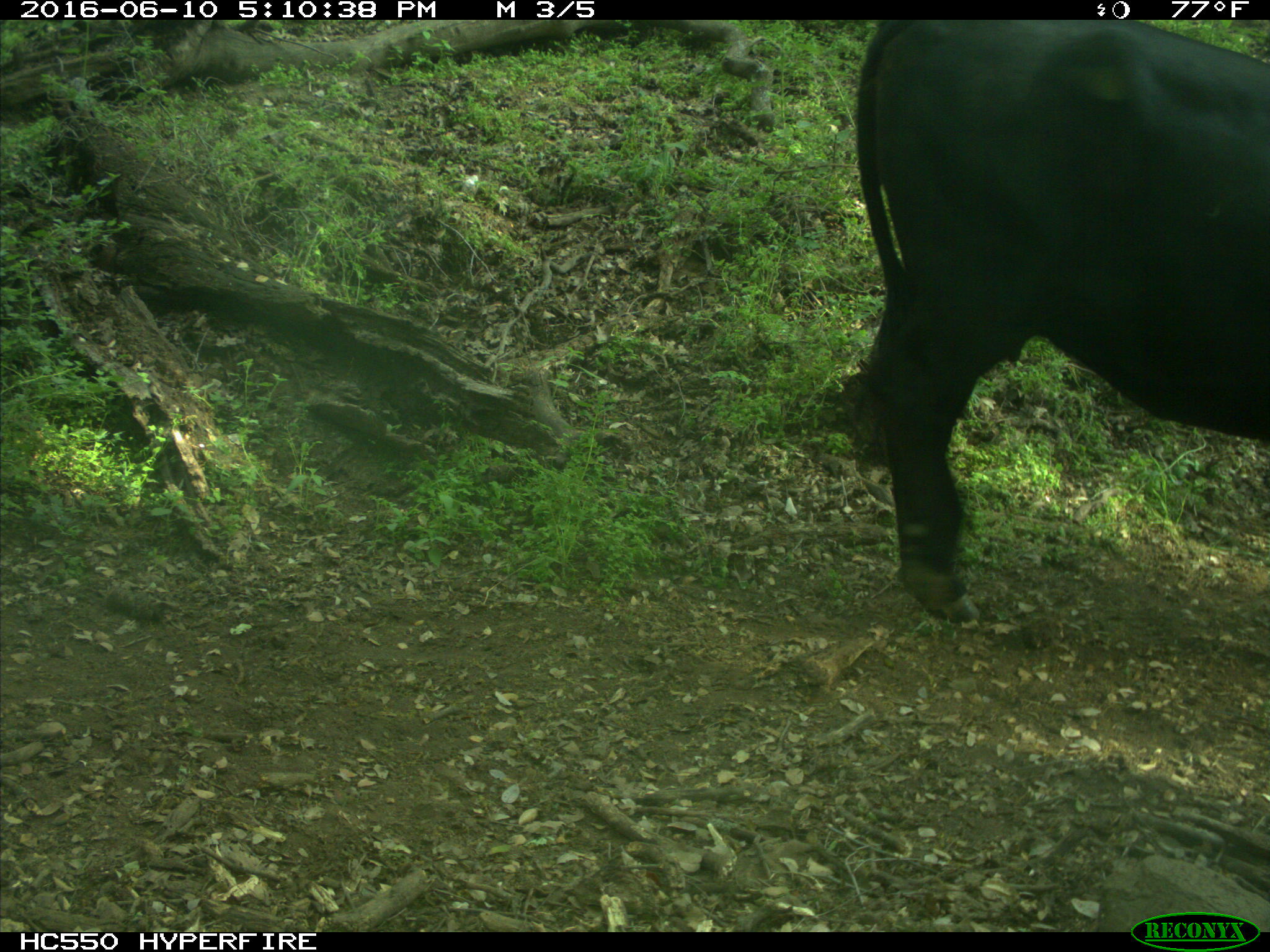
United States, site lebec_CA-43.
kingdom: Animalia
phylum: Chordata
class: Mammalia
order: Artiodactyla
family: Bovidae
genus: Bos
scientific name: Bos taurus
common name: domestic cow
Bos taurus (domestic cow).